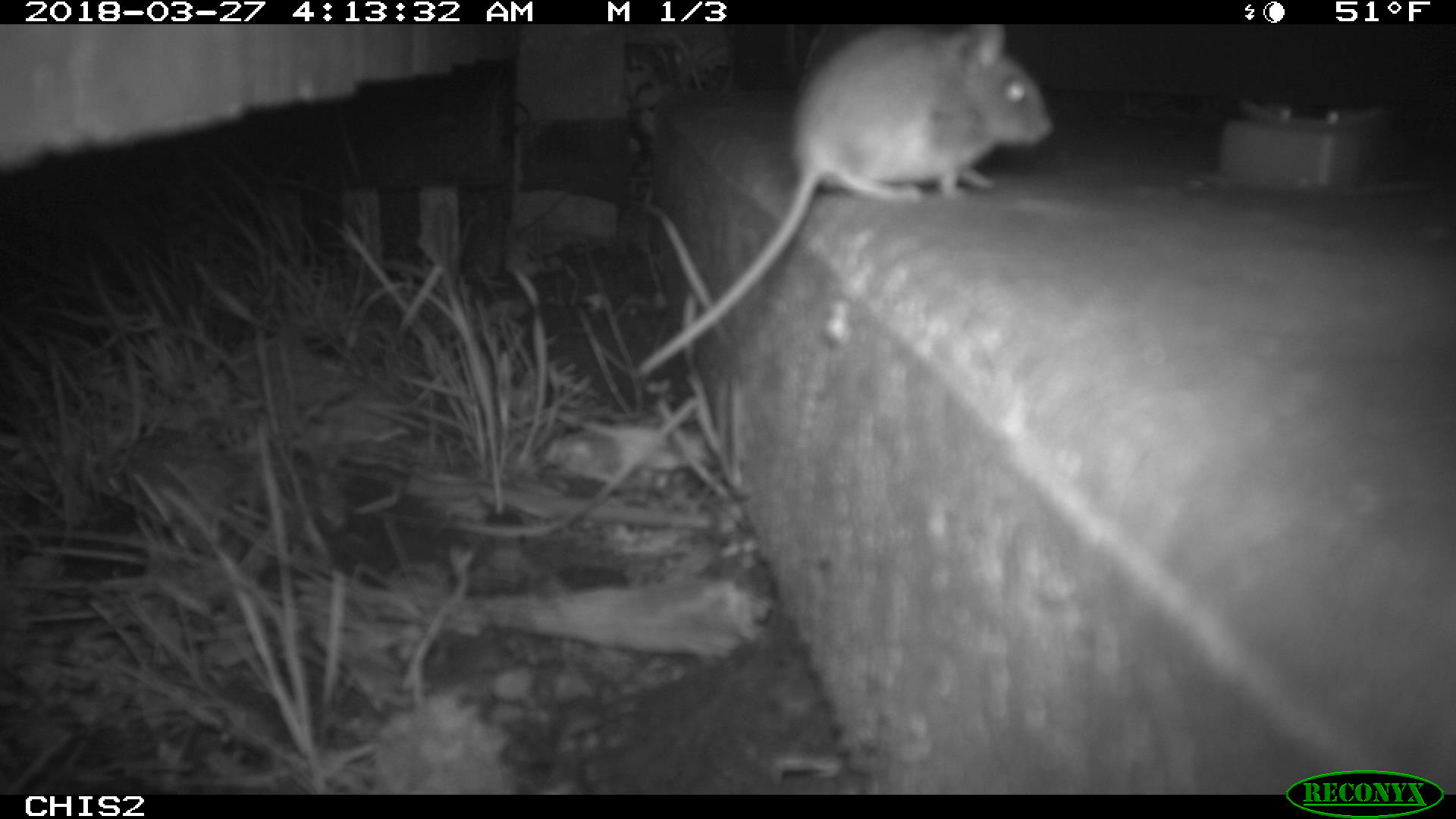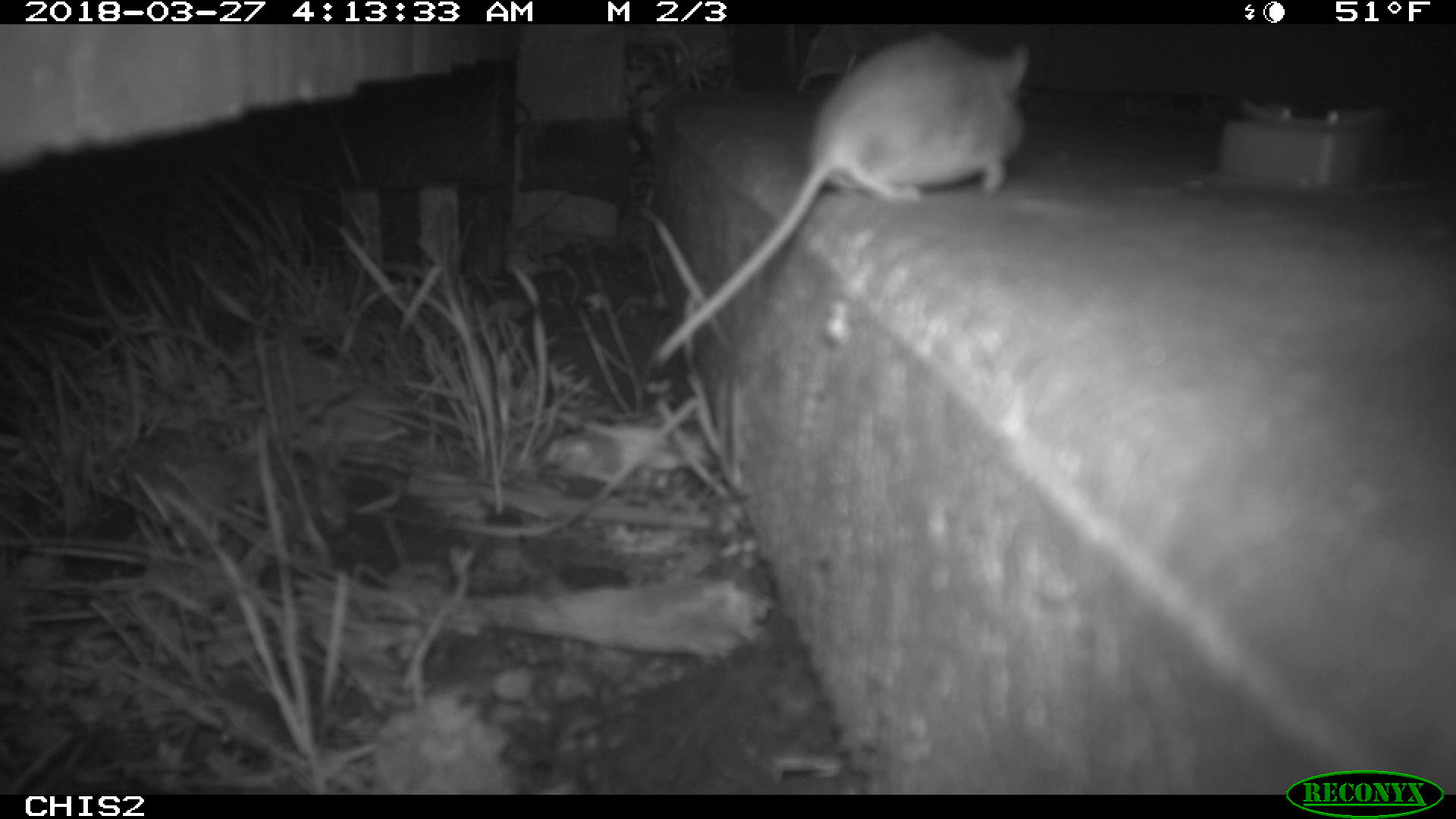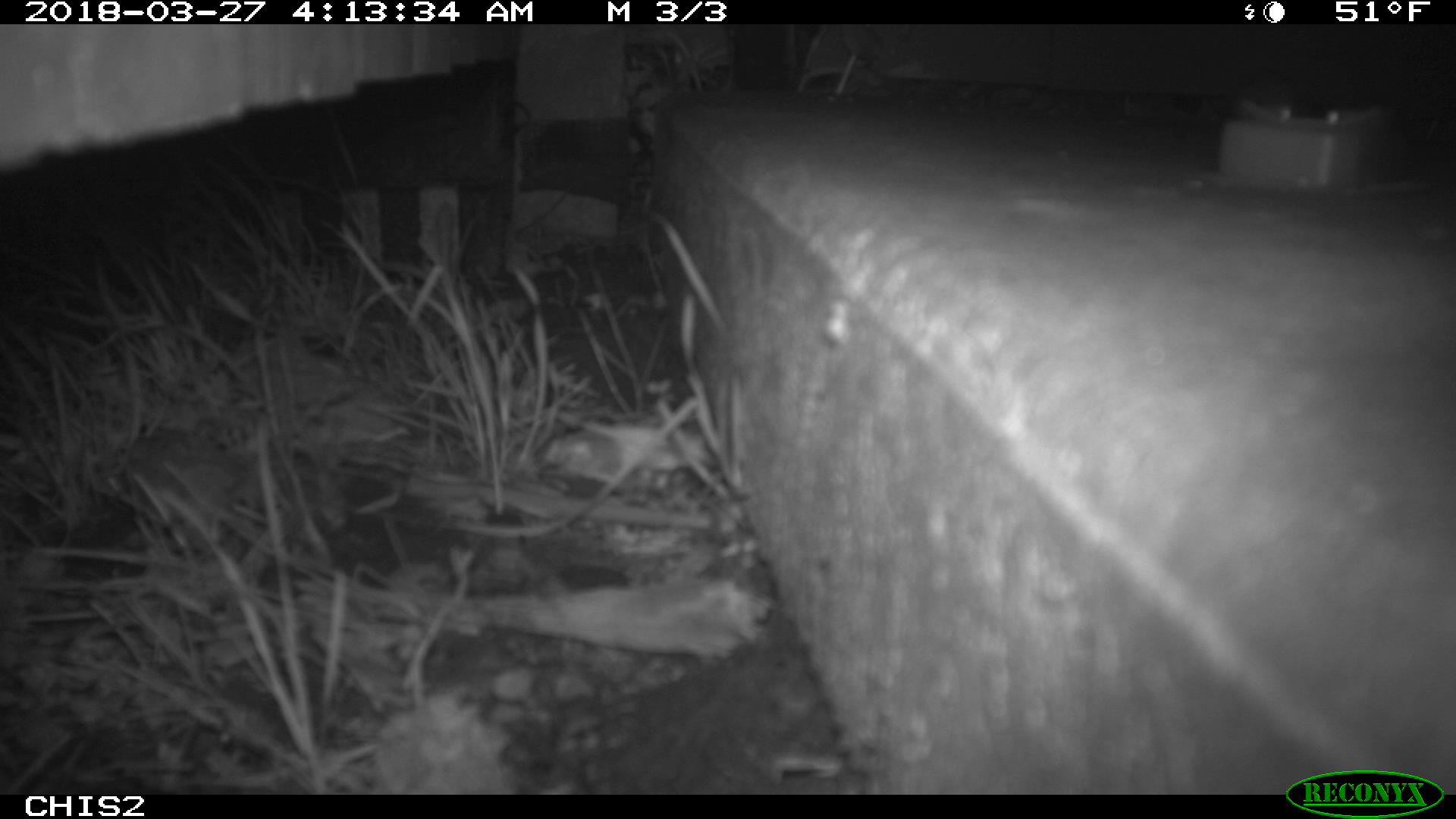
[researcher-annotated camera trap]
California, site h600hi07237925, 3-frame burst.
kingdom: Animalia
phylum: Chordata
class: Mammalia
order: Rodentia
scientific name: Rodentia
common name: rodent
Rodent (Rodentia).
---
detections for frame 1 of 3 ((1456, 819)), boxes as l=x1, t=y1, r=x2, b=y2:
rodent: l=637, t=24, r=1055, b=377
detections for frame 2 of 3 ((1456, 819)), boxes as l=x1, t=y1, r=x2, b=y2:
rodent: l=648, t=30, r=1034, b=367